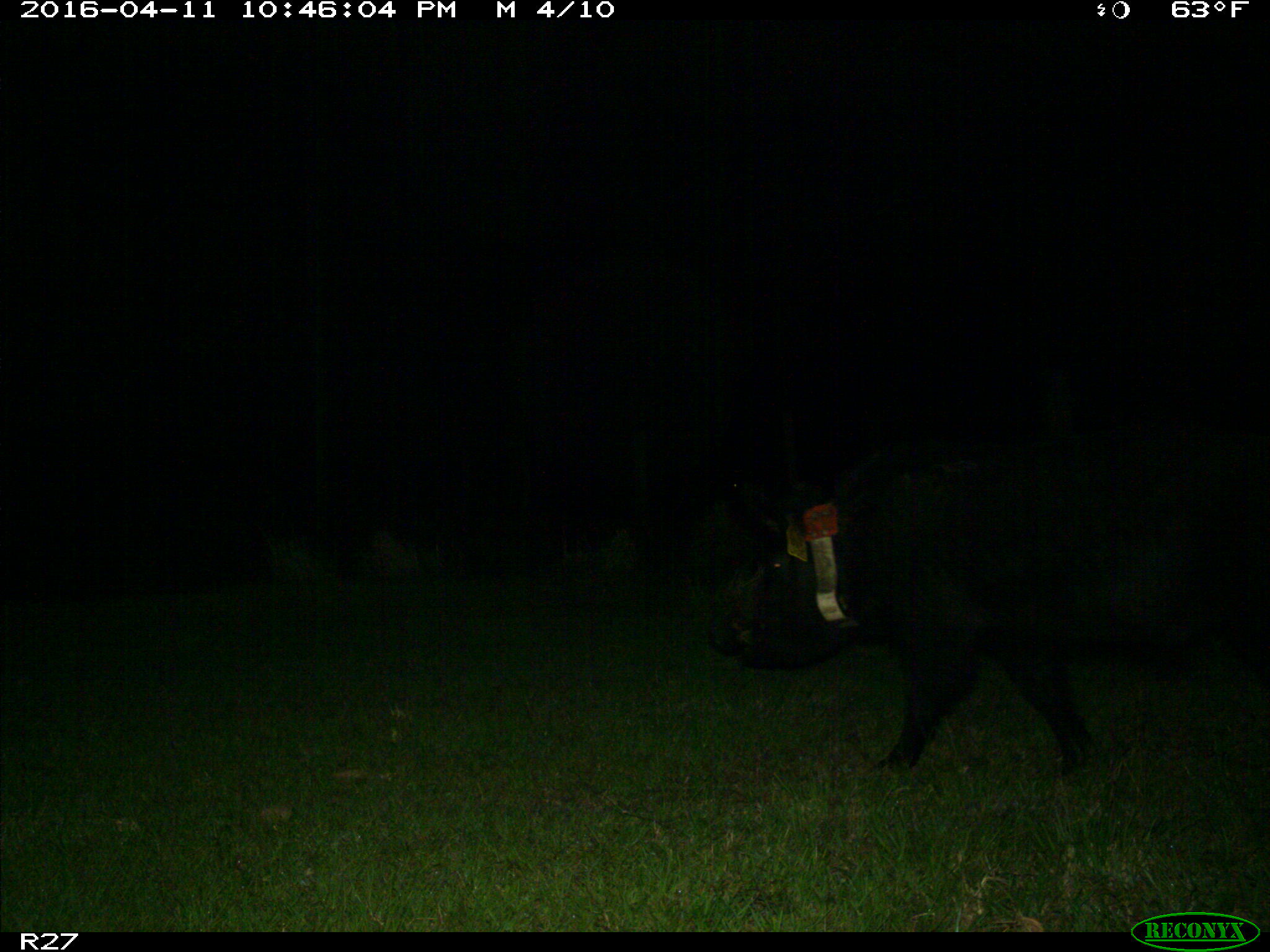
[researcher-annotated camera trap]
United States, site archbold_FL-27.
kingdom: Animalia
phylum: Chordata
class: Mammalia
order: Artiodactyla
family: Suidae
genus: Sus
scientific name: Sus scrofa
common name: wild boar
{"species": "Sus scrofa (wild boar)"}